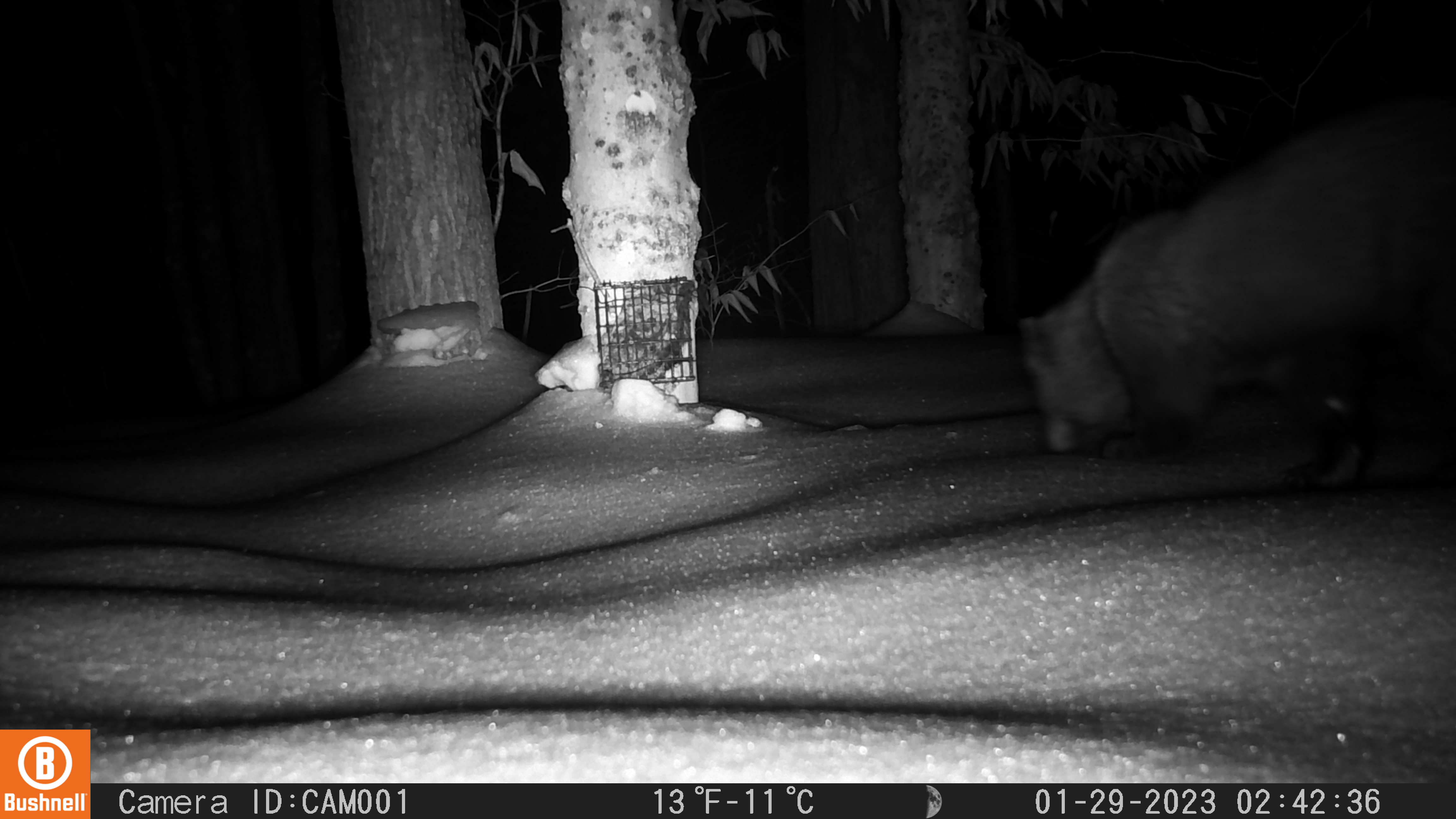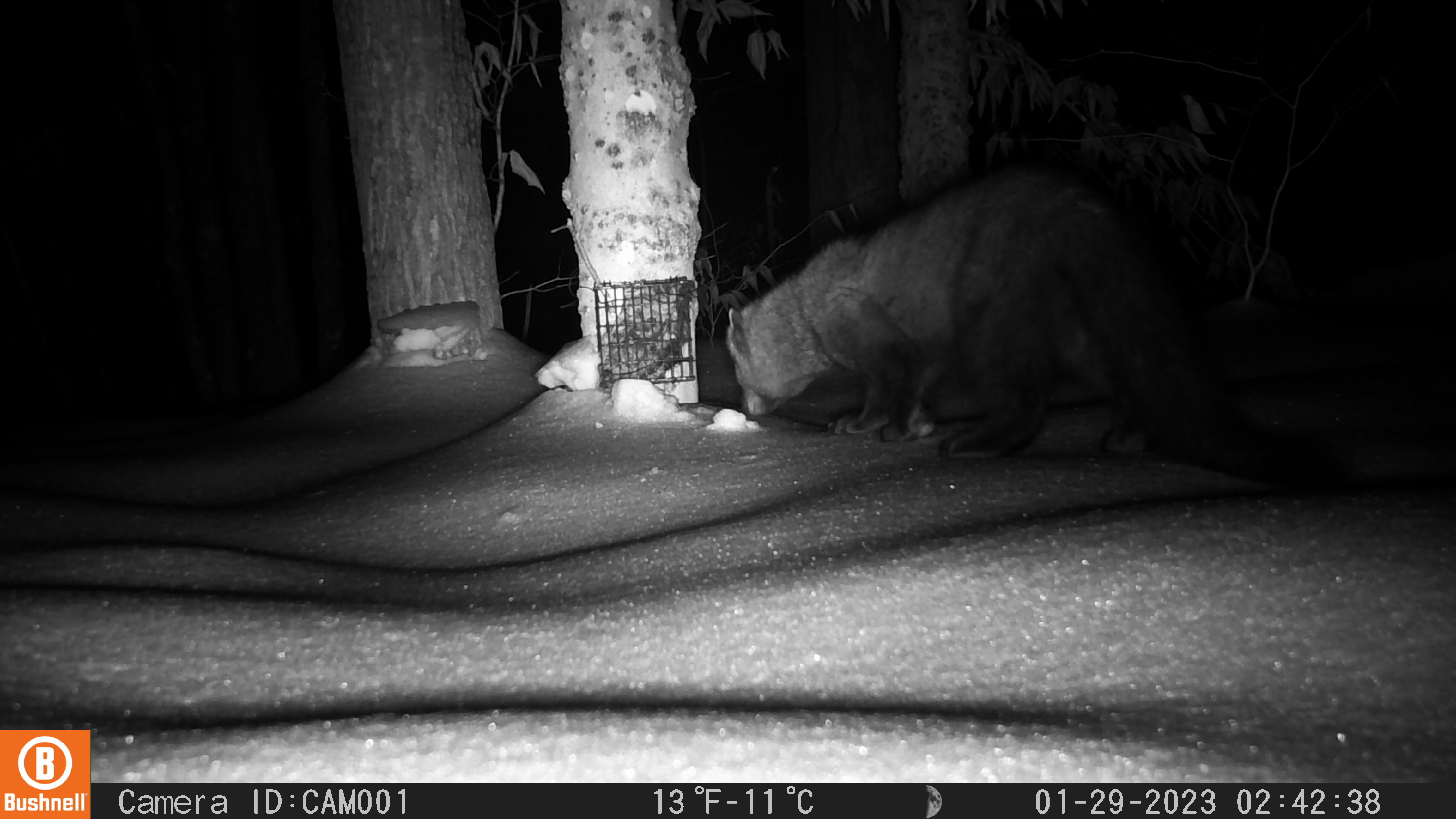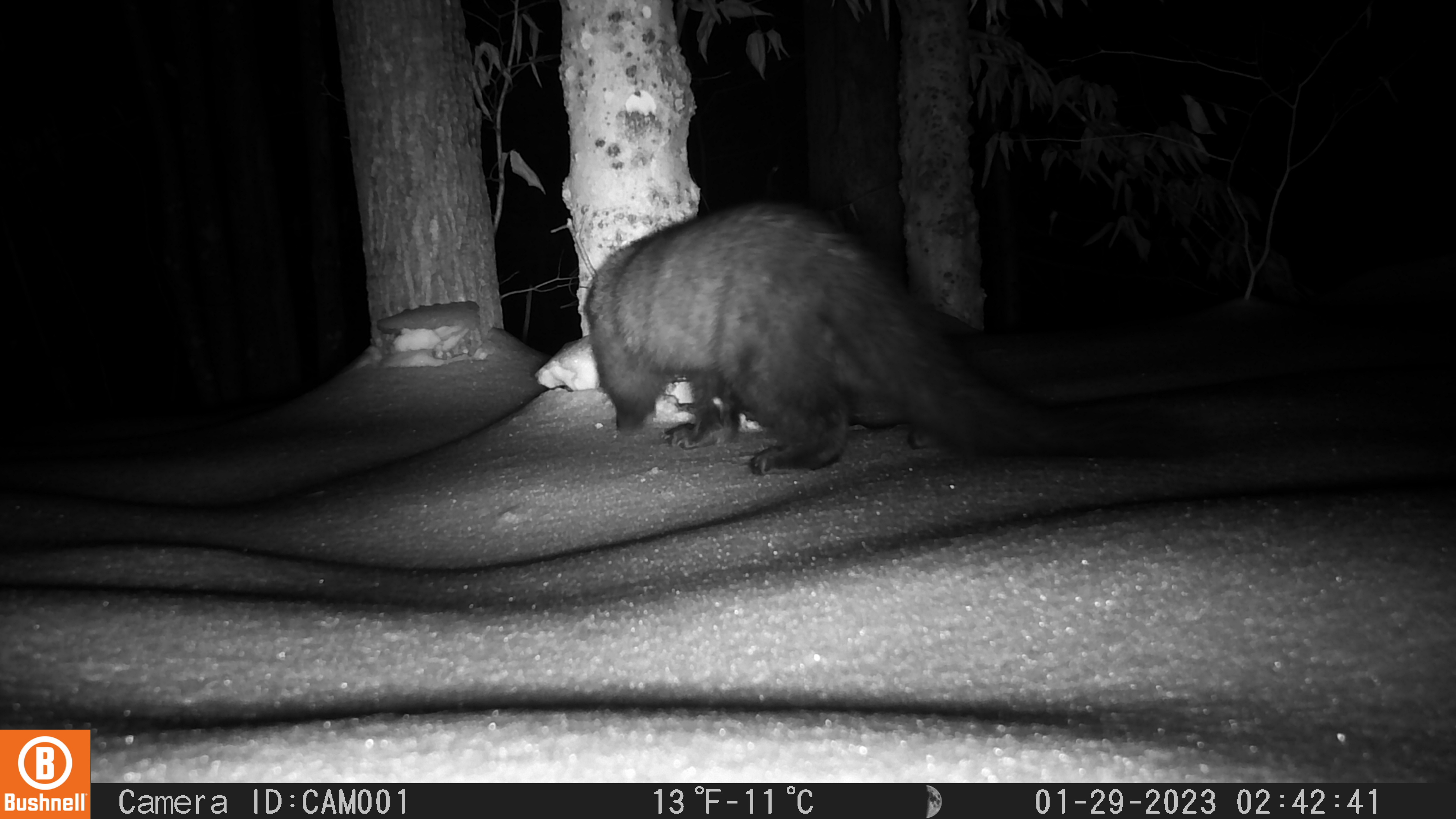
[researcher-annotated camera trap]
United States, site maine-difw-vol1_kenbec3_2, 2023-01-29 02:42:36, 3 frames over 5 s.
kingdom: Animalia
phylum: Chordata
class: Mammalia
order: Carnivora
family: Mustelidae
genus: Pekania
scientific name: Pekania pennanti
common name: fisher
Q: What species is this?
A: Fisher (Pekania pennanti).